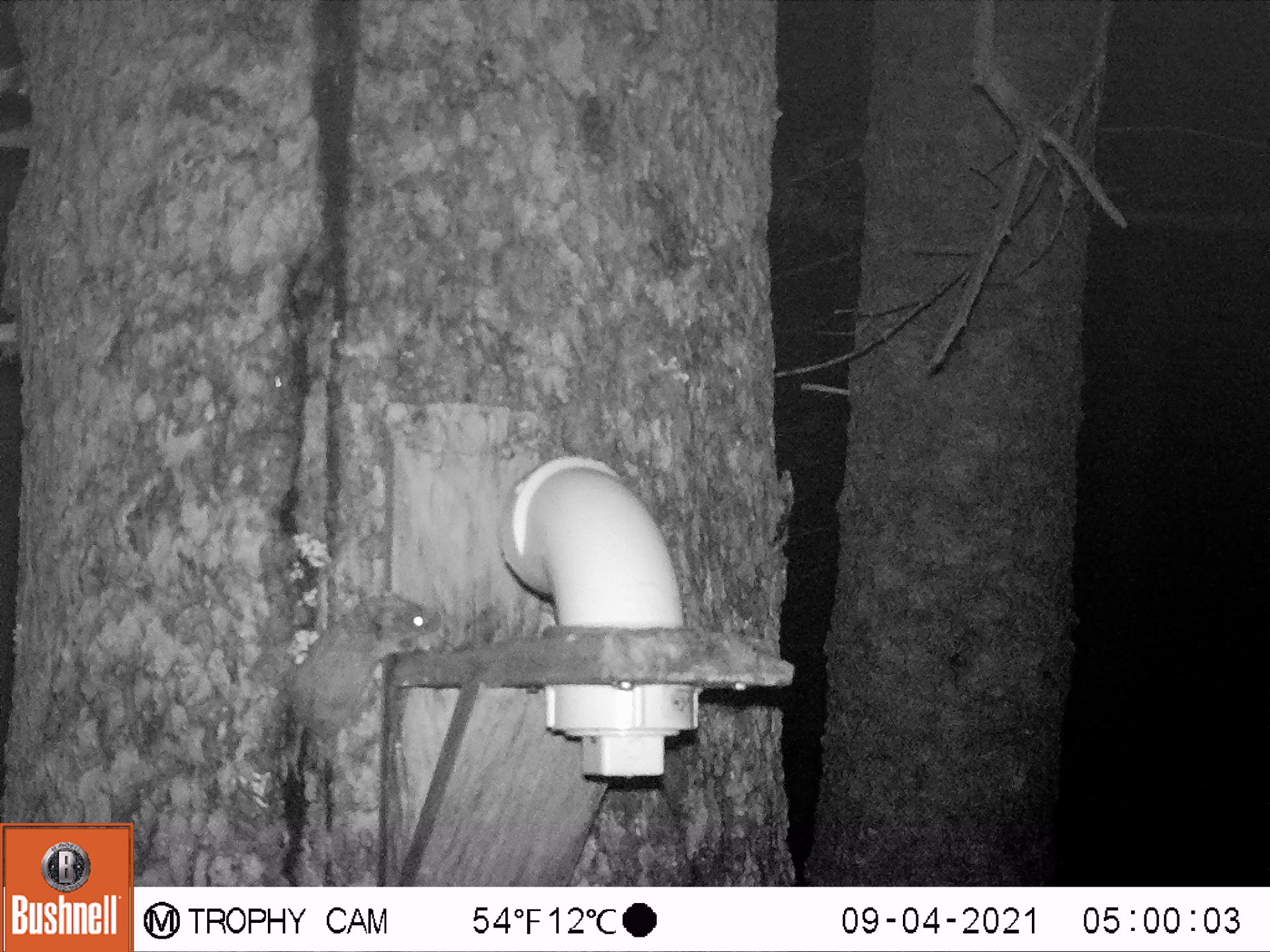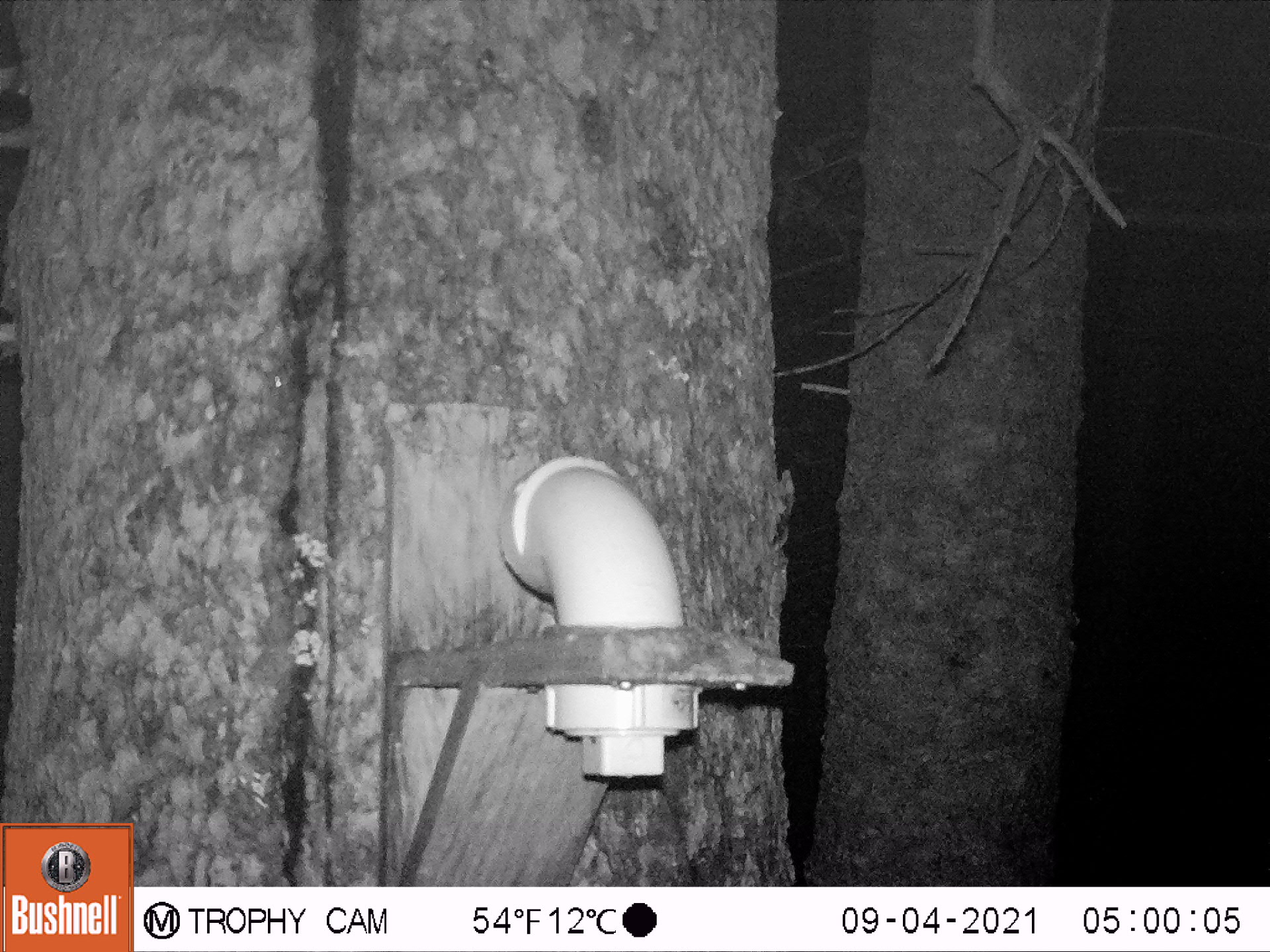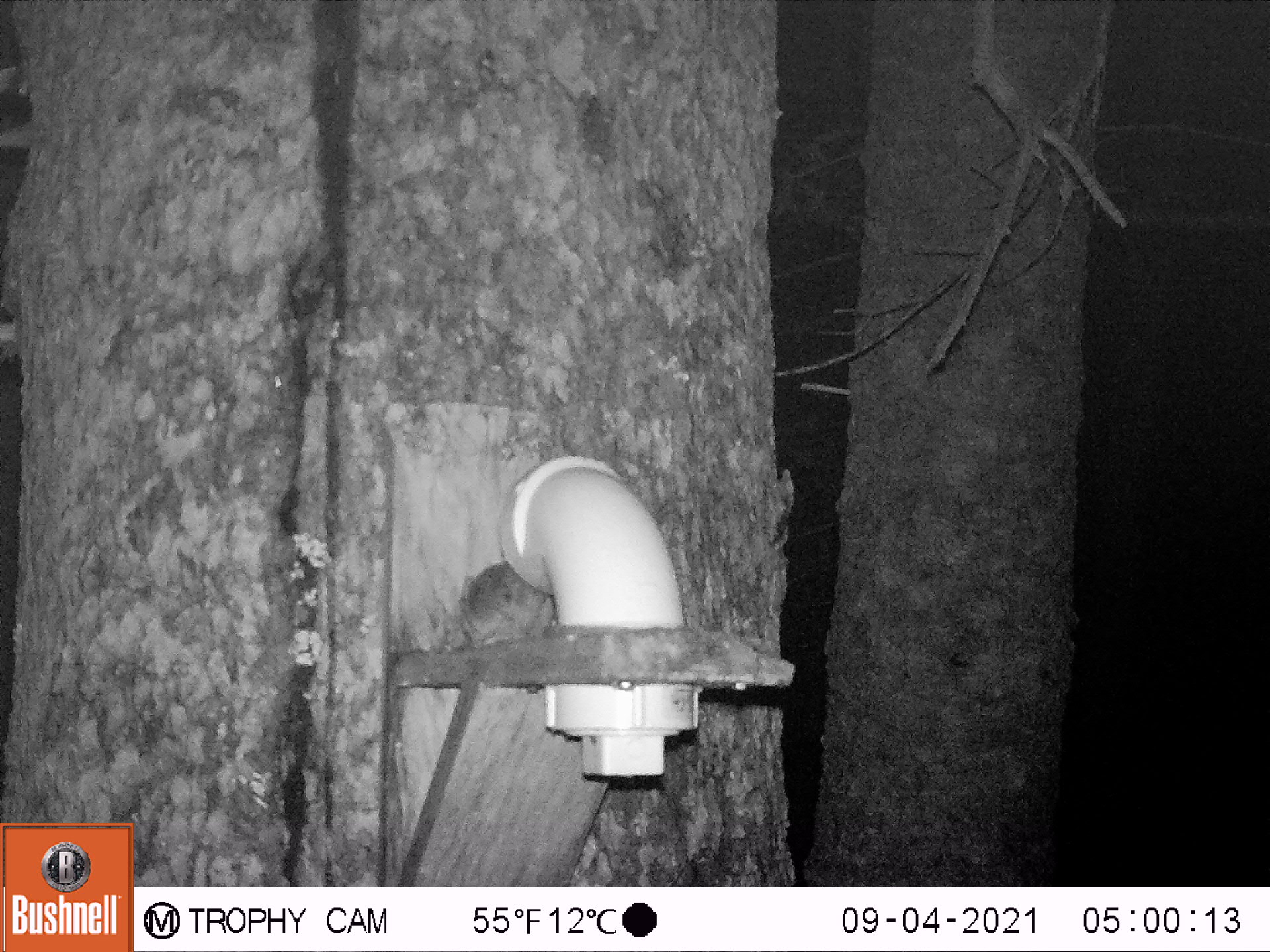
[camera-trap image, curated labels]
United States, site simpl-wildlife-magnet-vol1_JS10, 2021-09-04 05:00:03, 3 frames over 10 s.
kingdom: Animalia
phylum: Chordata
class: Mammalia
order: Rodentia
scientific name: Rodentia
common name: mouse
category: mouse sp.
Mouse sp. (mouse) (Rodentia).